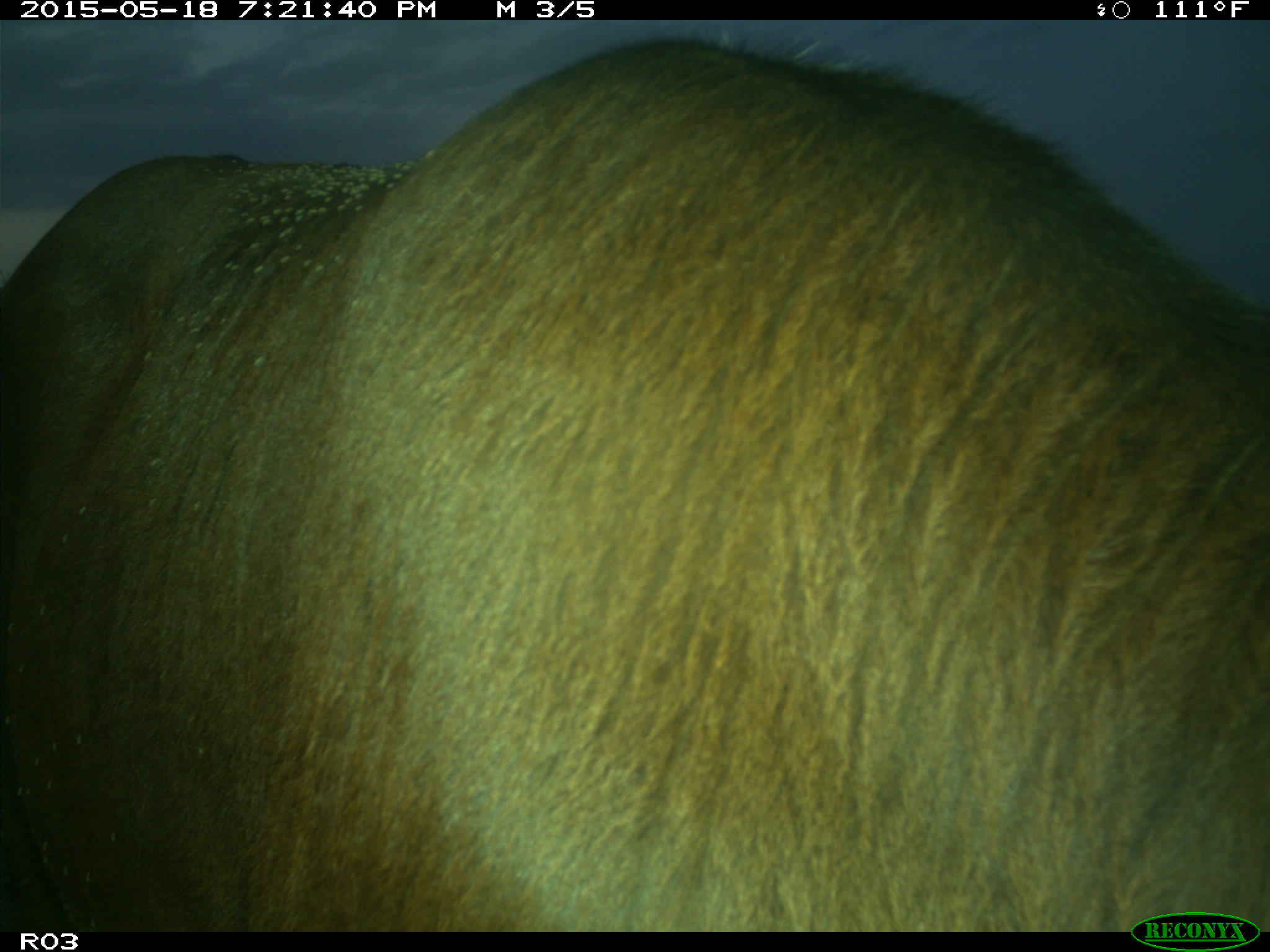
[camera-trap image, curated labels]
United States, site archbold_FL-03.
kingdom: Animalia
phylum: Chordata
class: Mammalia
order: Artiodactyla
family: Bovidae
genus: Bos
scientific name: Bos taurus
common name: domestic cow